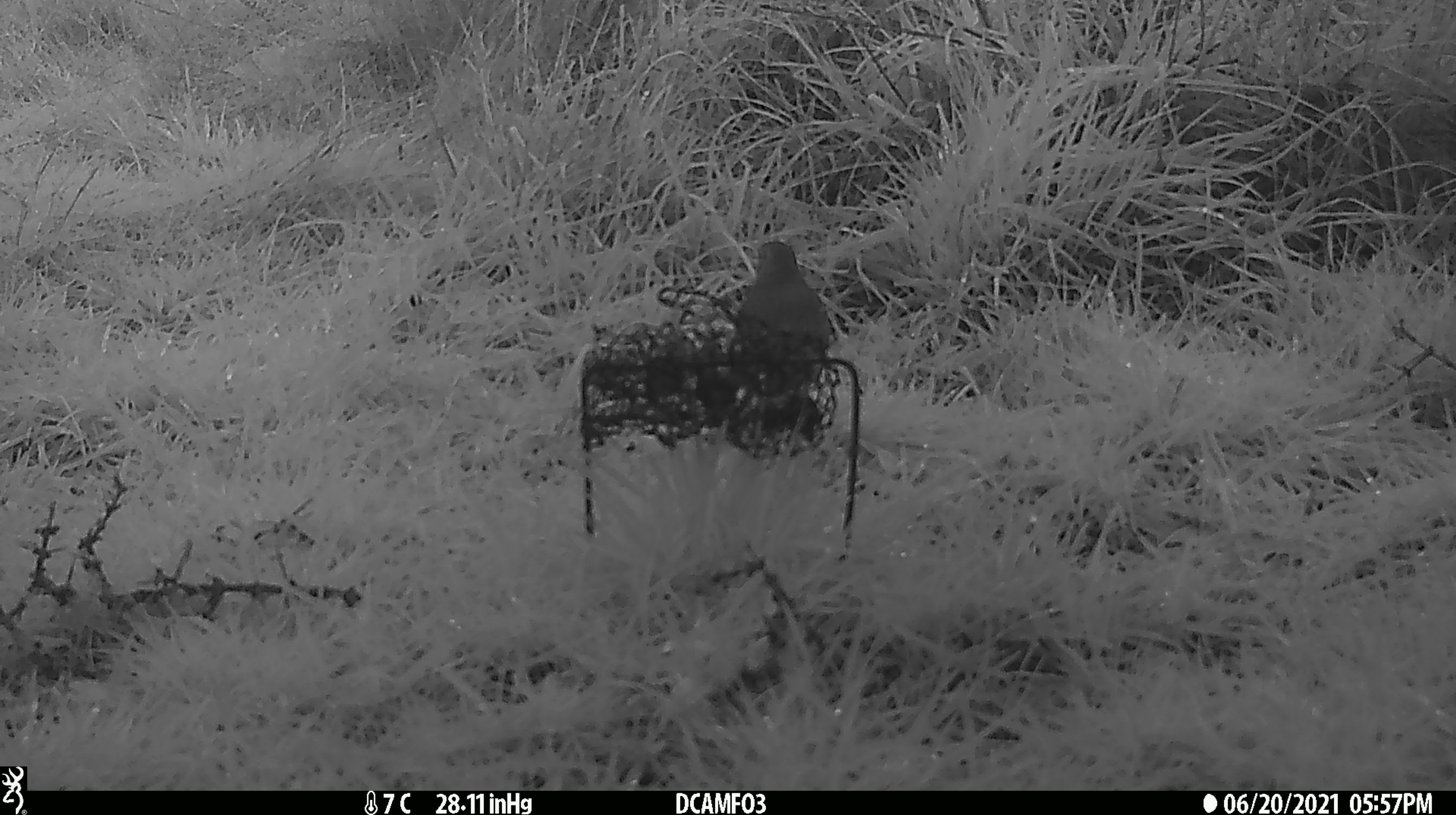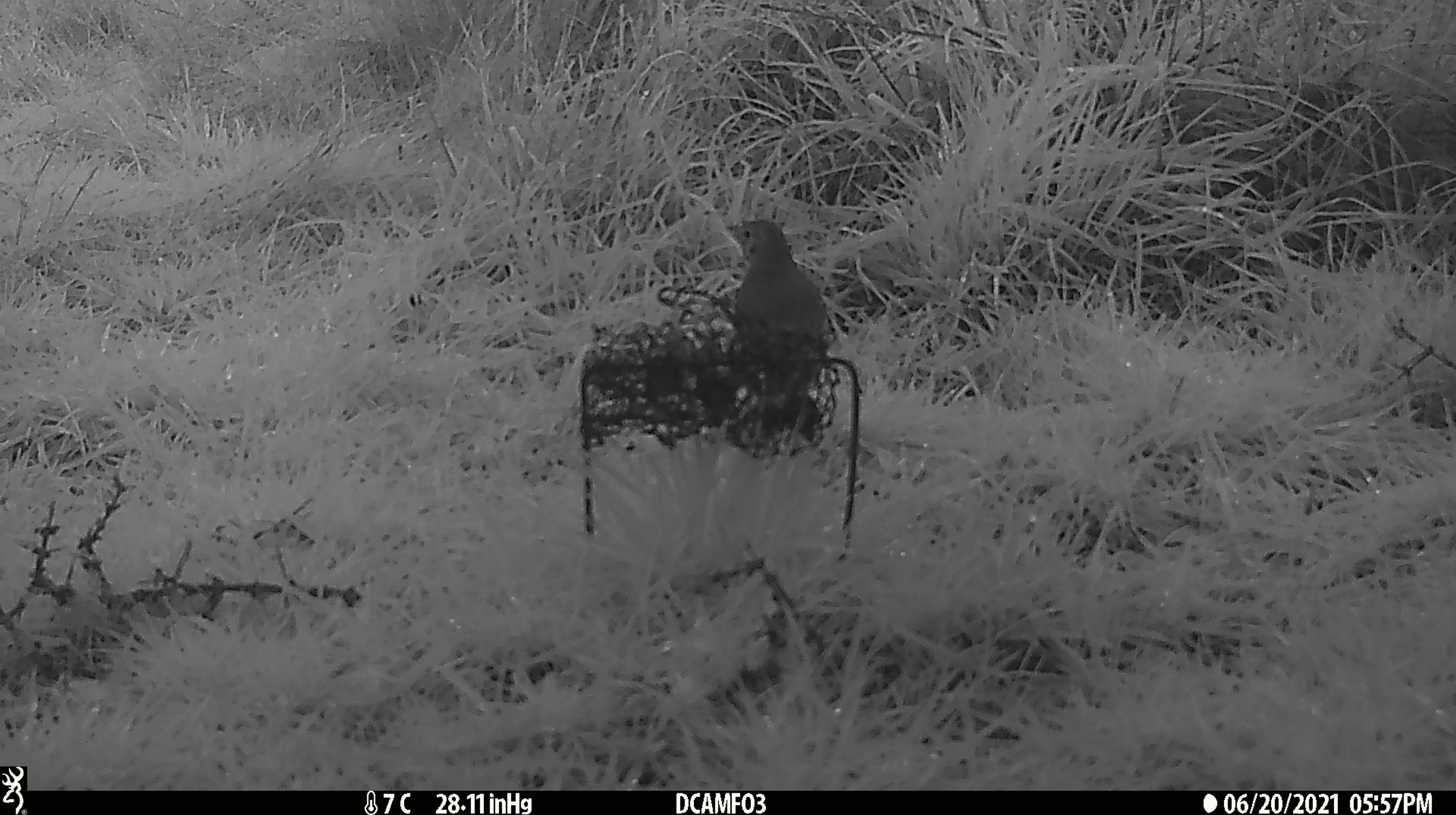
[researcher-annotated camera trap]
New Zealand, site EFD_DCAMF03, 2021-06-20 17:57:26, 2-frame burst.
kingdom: Animalia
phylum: Chordata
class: Aves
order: Passeriformes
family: Turdidae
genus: Turdus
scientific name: Turdus philomelos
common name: song thrush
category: thrush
Thrush (song thrush) (Turdus philomelos).